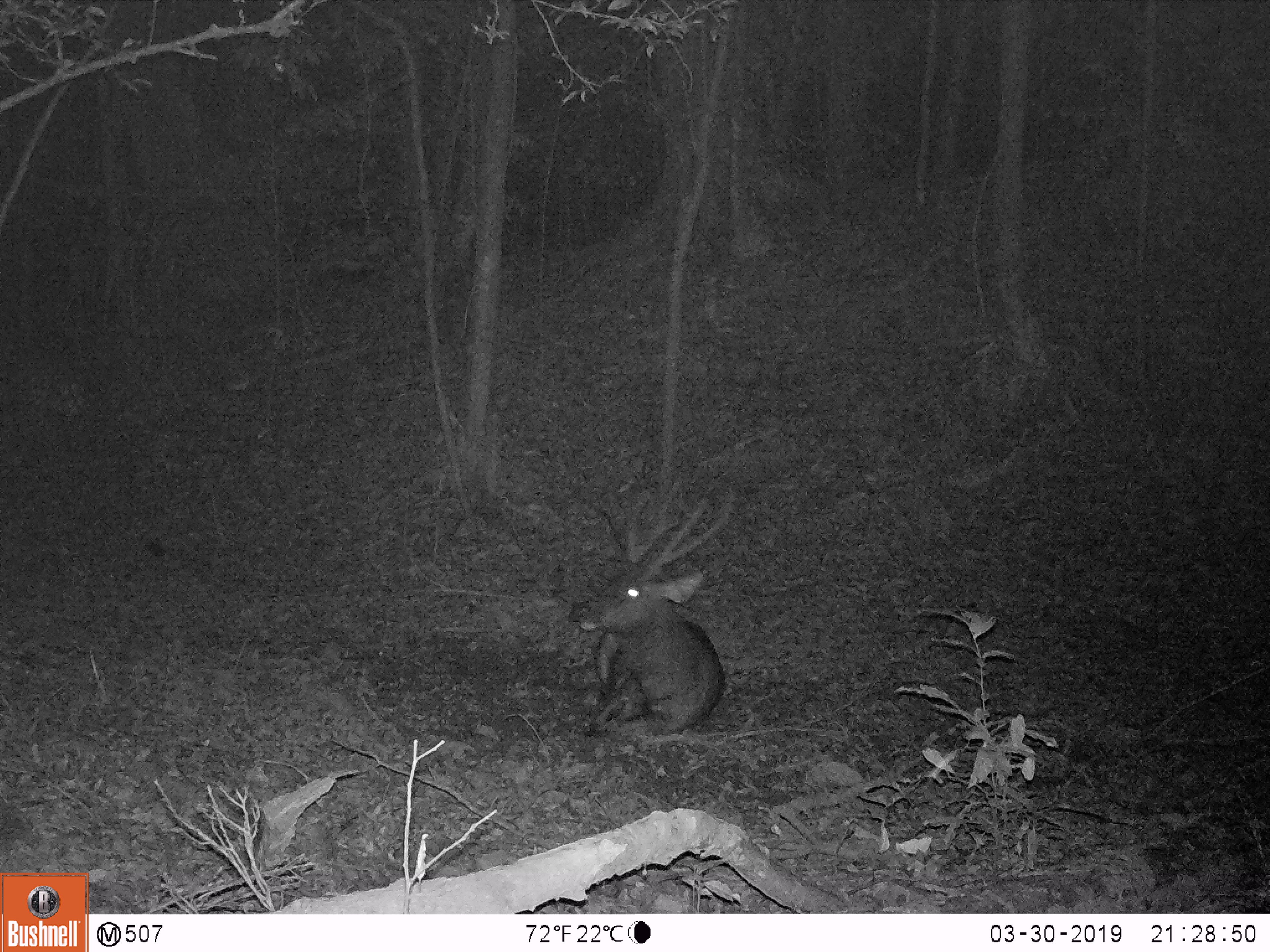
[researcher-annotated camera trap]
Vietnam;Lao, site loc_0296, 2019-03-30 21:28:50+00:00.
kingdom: Animalia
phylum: Chordata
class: Mammalia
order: Artiodactyla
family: Cervidae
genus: Rusa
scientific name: Rusa unicolor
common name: sambar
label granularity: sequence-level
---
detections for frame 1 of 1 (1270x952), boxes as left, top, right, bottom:
sambar: 574, 479, 742, 735